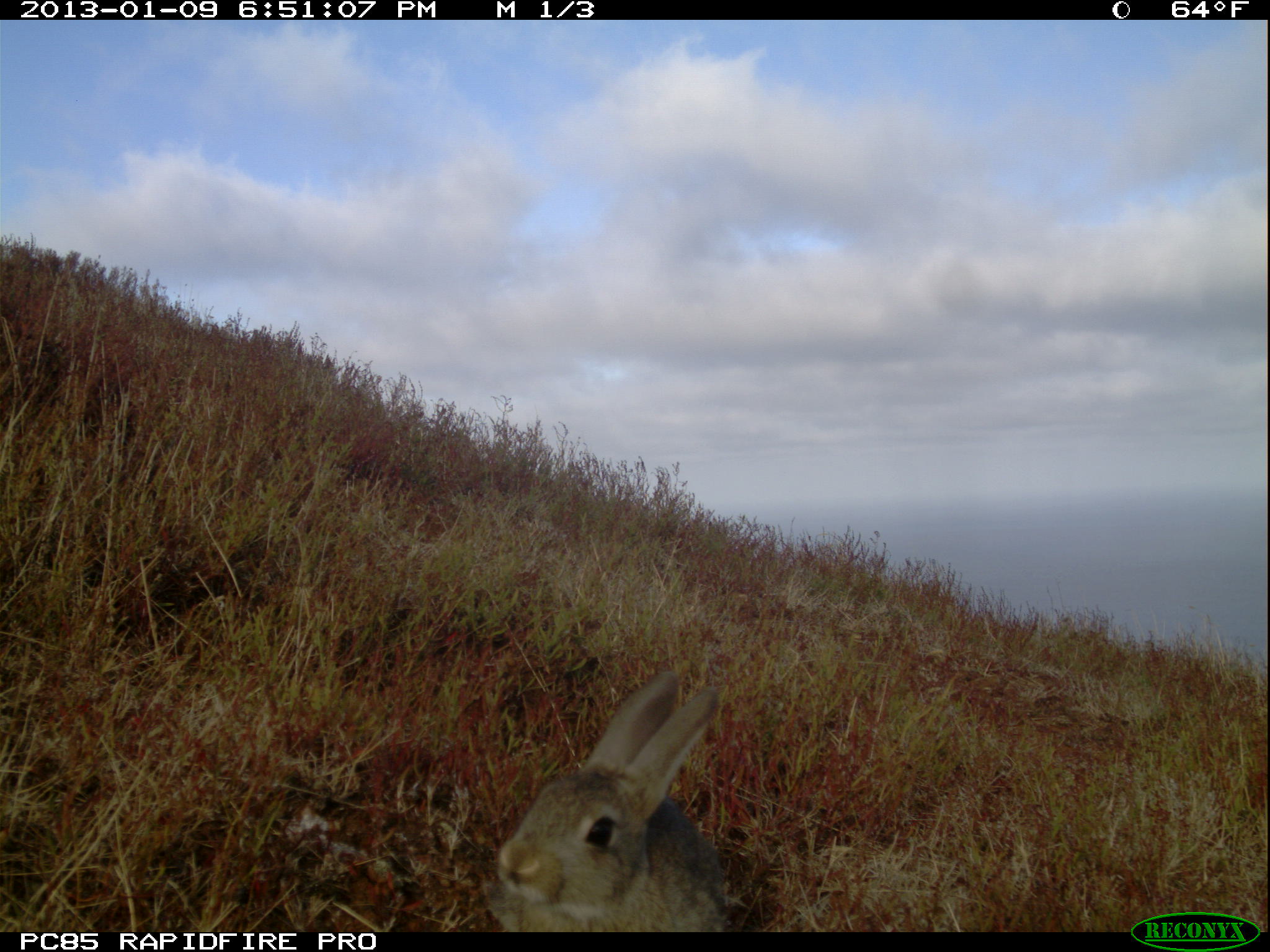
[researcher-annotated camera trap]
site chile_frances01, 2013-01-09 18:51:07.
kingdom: Animalia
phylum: Chordata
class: Mammalia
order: Lagomorpha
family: Leporidae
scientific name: Leporidae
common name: rabbits and hares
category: rabbit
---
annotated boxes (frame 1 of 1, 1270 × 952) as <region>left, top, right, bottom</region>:
rabbit: <region>486, 668, 732, 936</region>